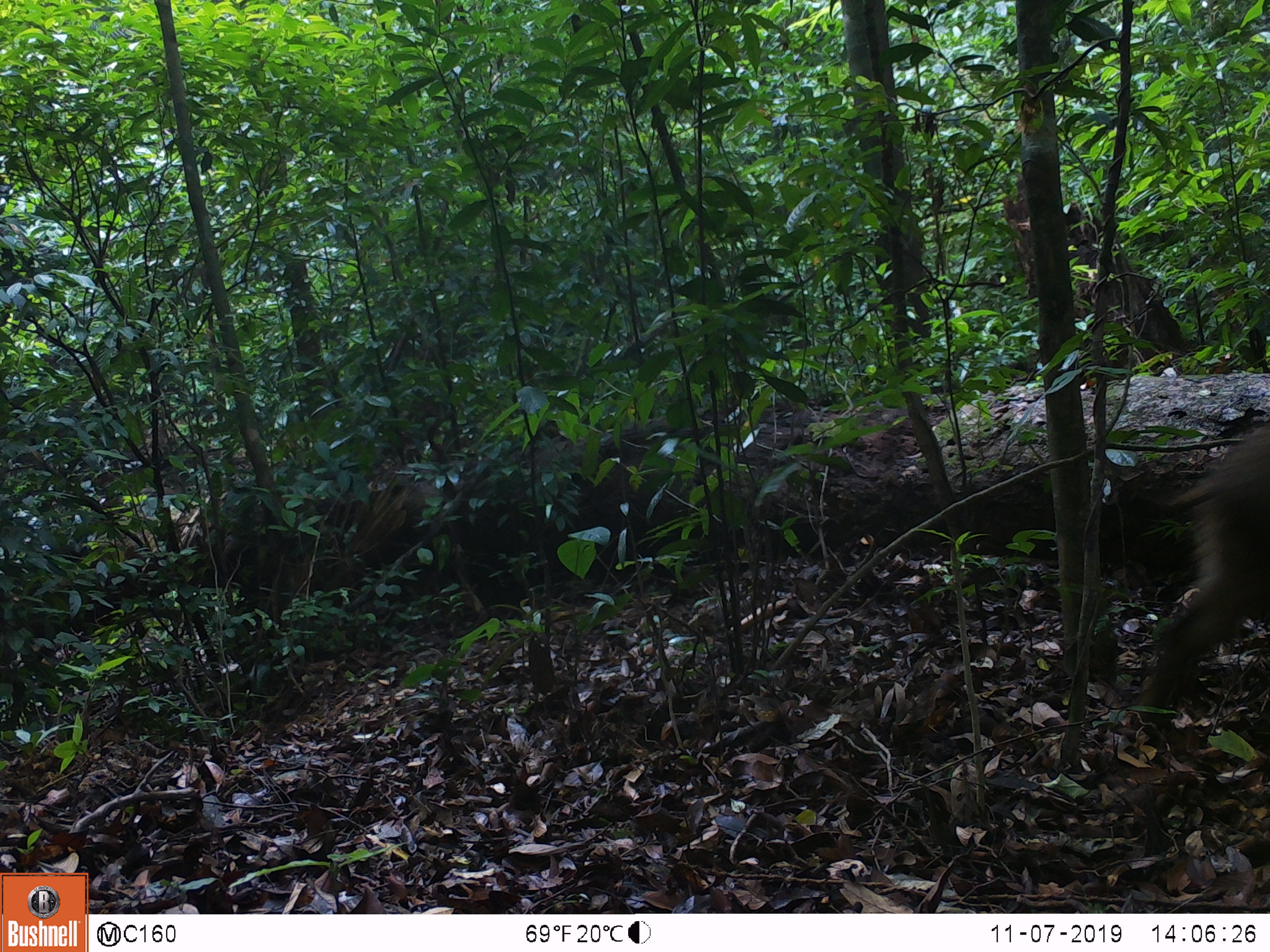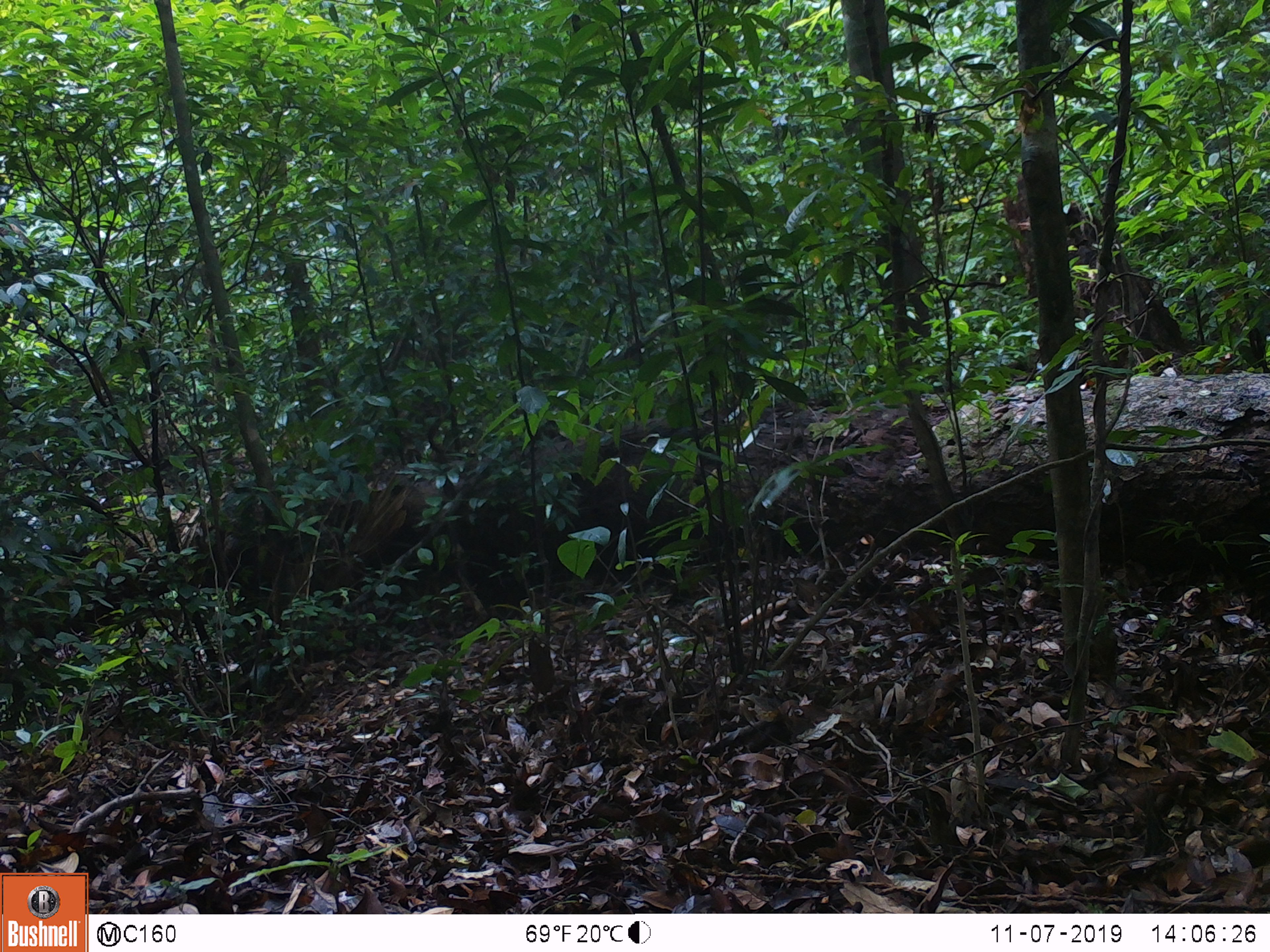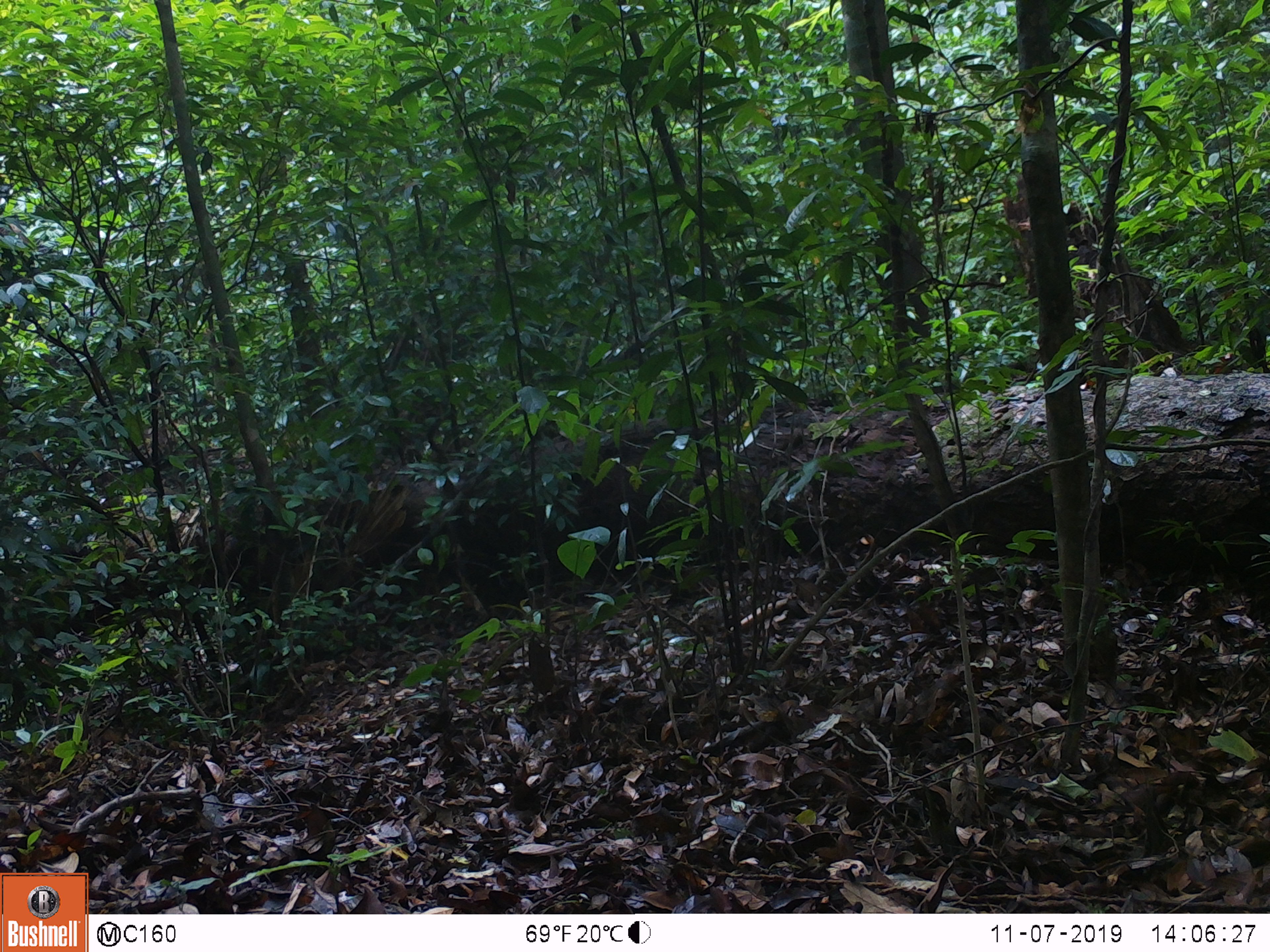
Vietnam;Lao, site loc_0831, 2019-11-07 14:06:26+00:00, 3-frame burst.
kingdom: Animalia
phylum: Chordata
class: Mammalia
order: Artiodactyla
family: Suidae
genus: Sus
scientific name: Sus scrofa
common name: eurasian wild pig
Eurasian wild pig (Sus scrofa). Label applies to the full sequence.